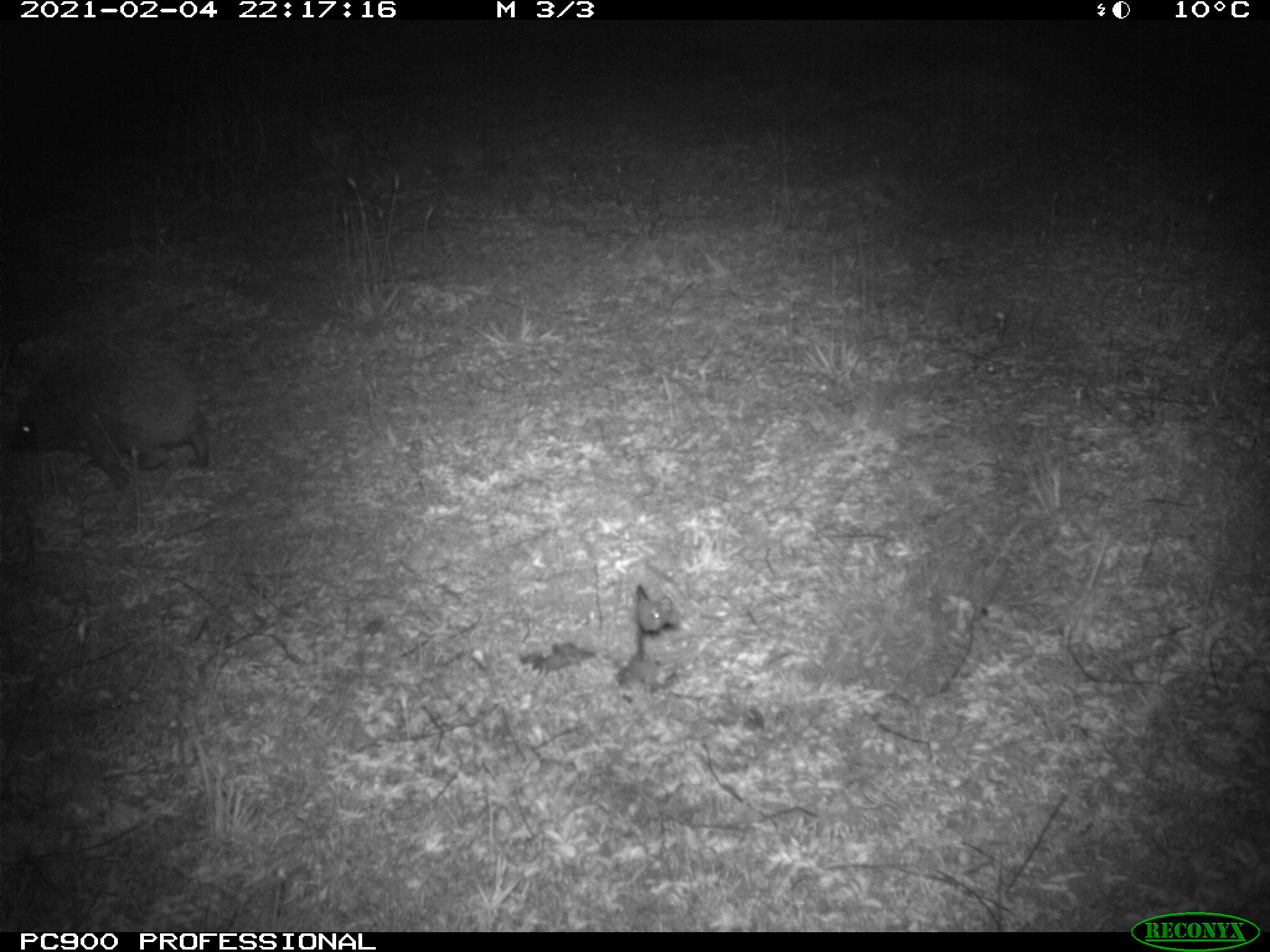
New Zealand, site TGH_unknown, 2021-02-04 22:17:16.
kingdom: Animalia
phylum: Chordata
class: Mammalia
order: Eulipotyphla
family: Erinaceidae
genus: Erinaceus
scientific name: Erinaceus europaeus europaeus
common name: european hedgehog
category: hedgehog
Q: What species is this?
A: Hedgehog (european hedgehog) (Erinaceus europaeus europaeus).